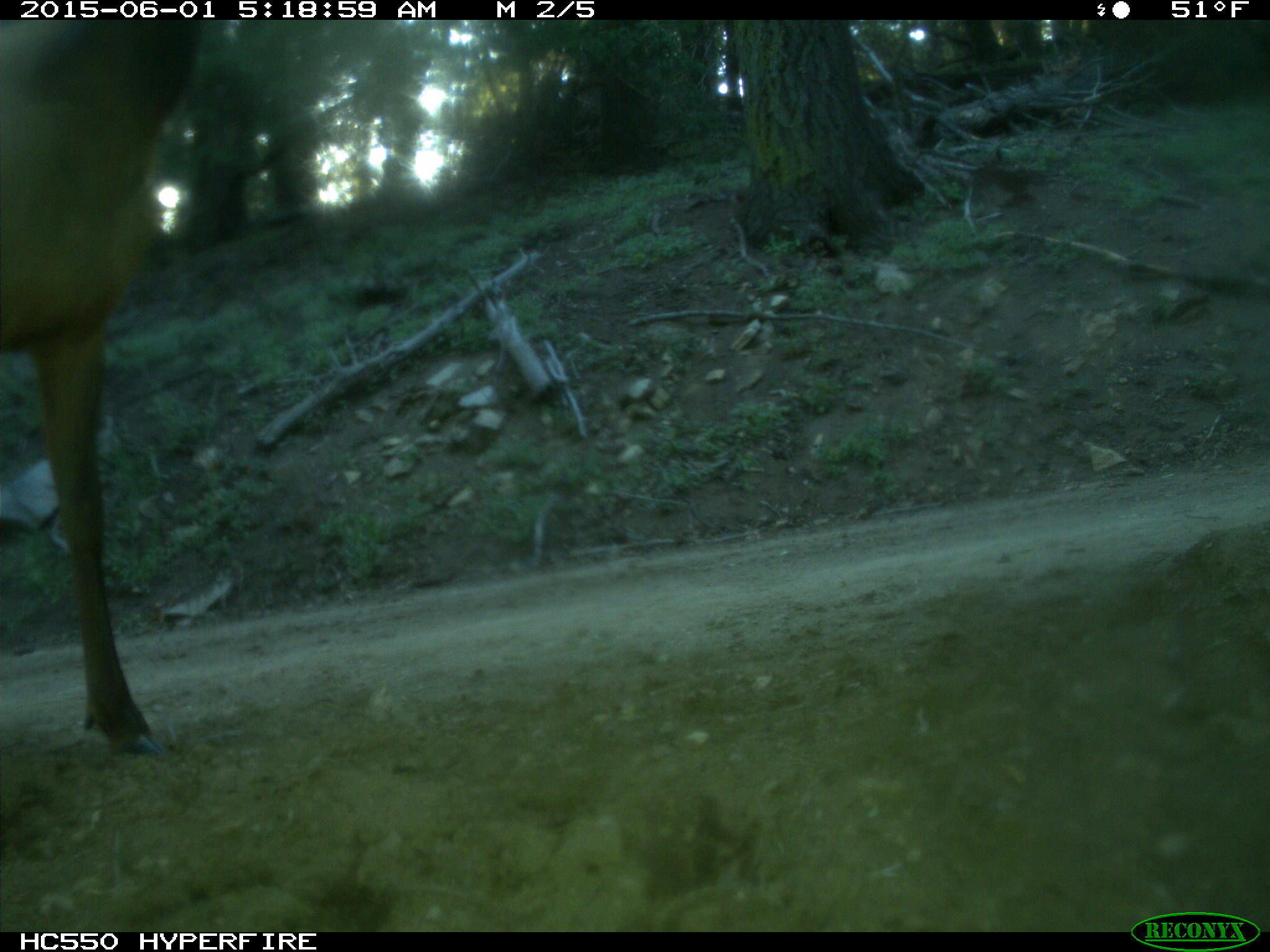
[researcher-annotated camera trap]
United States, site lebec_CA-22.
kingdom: Animalia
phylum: Chordata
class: Mammalia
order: Artiodactyla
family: Cervidae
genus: Cervus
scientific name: Cervus canadensis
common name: elk